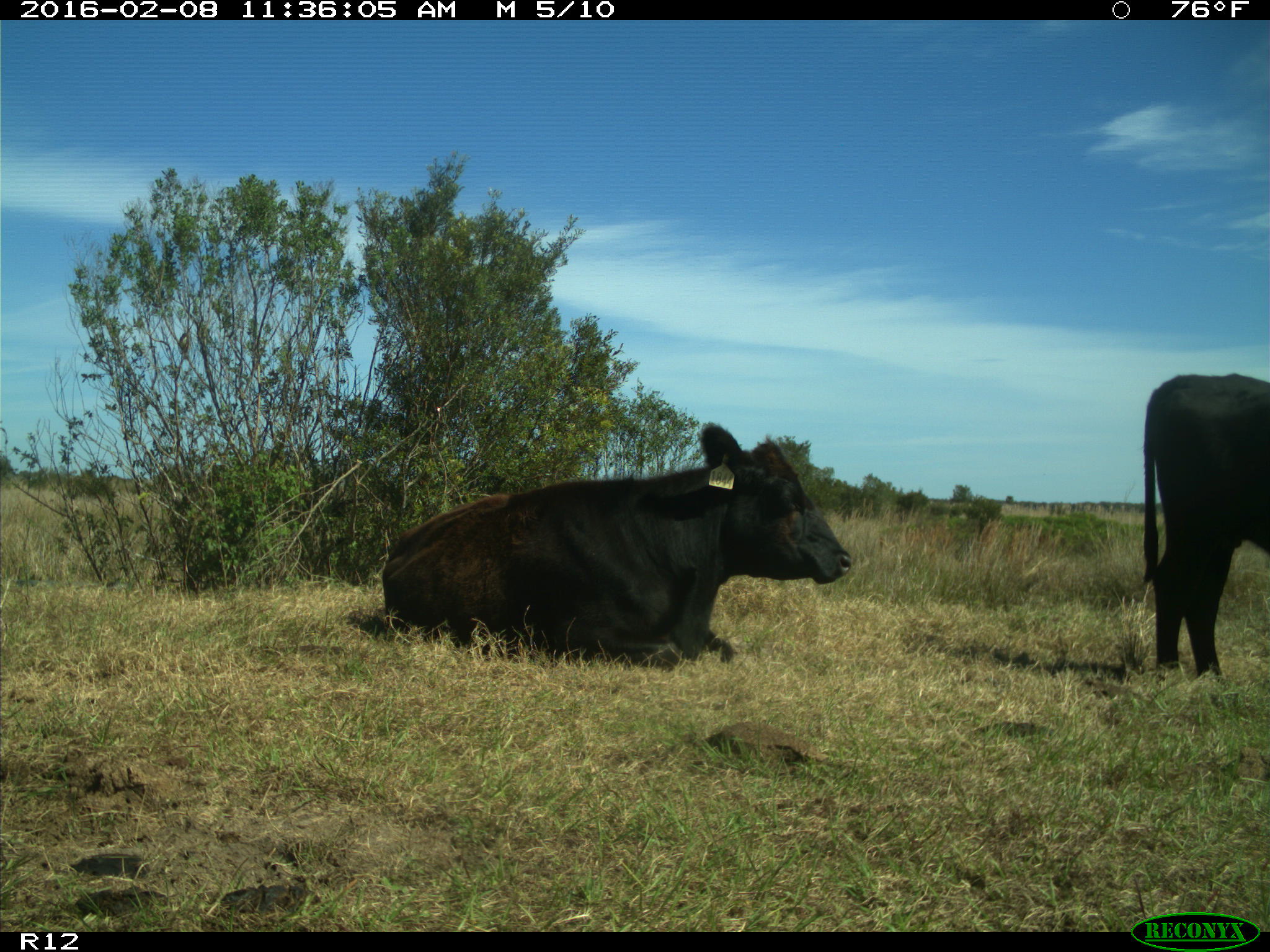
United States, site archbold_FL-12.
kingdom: Animalia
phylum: Chordata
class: Mammalia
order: Artiodactyla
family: Bovidae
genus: Bos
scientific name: Bos taurus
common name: domestic cow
Bos taurus (domestic cow).